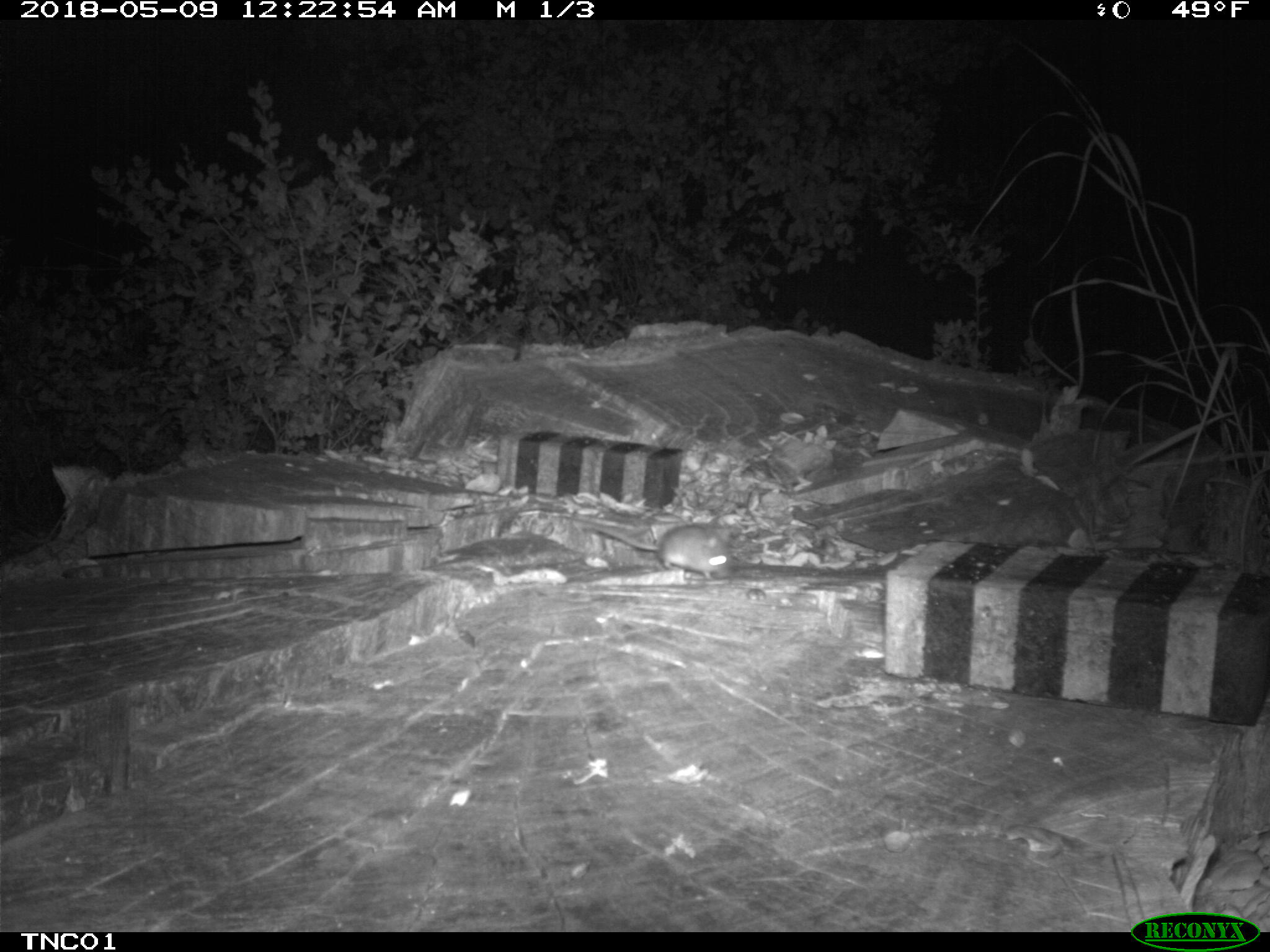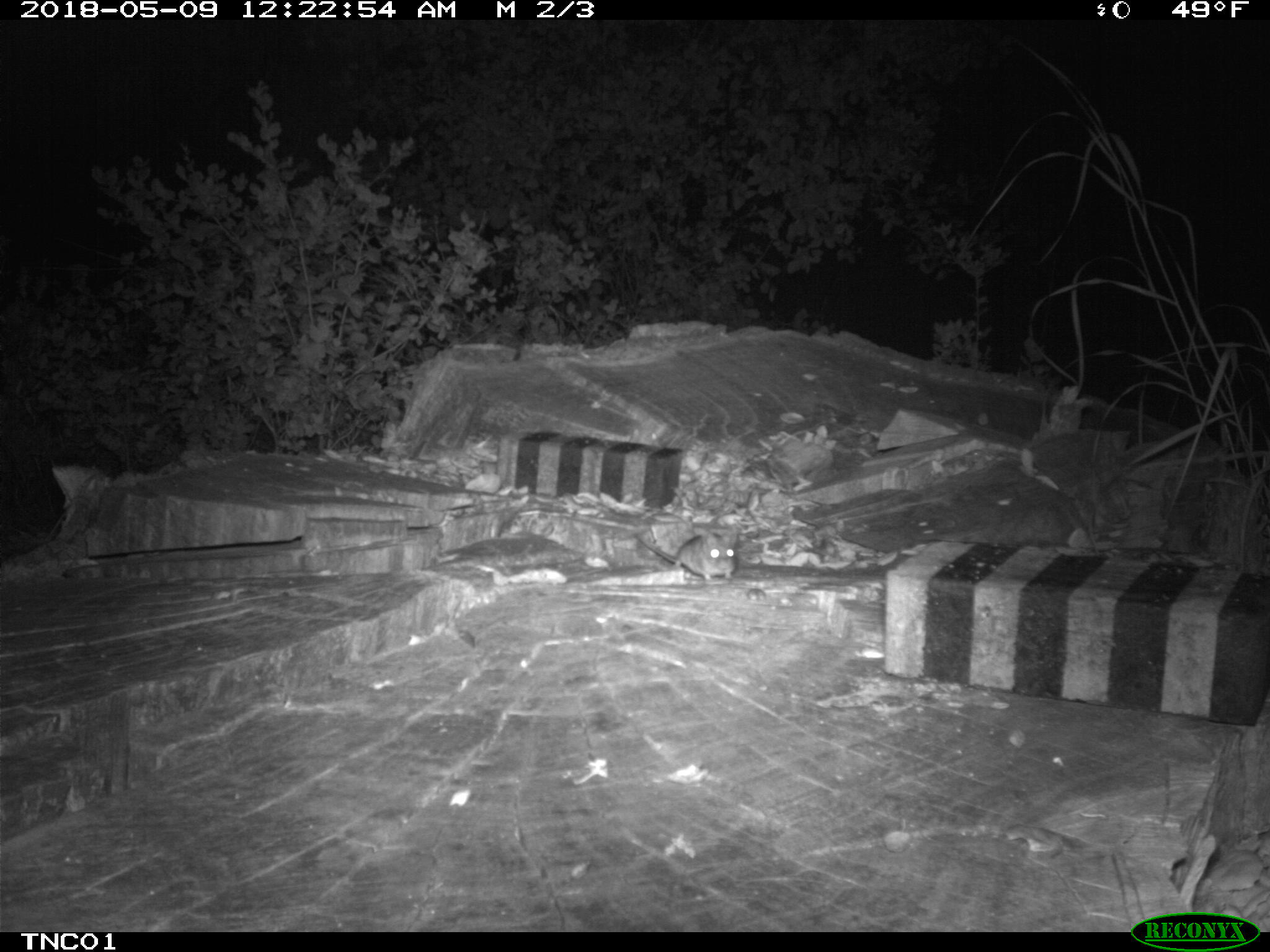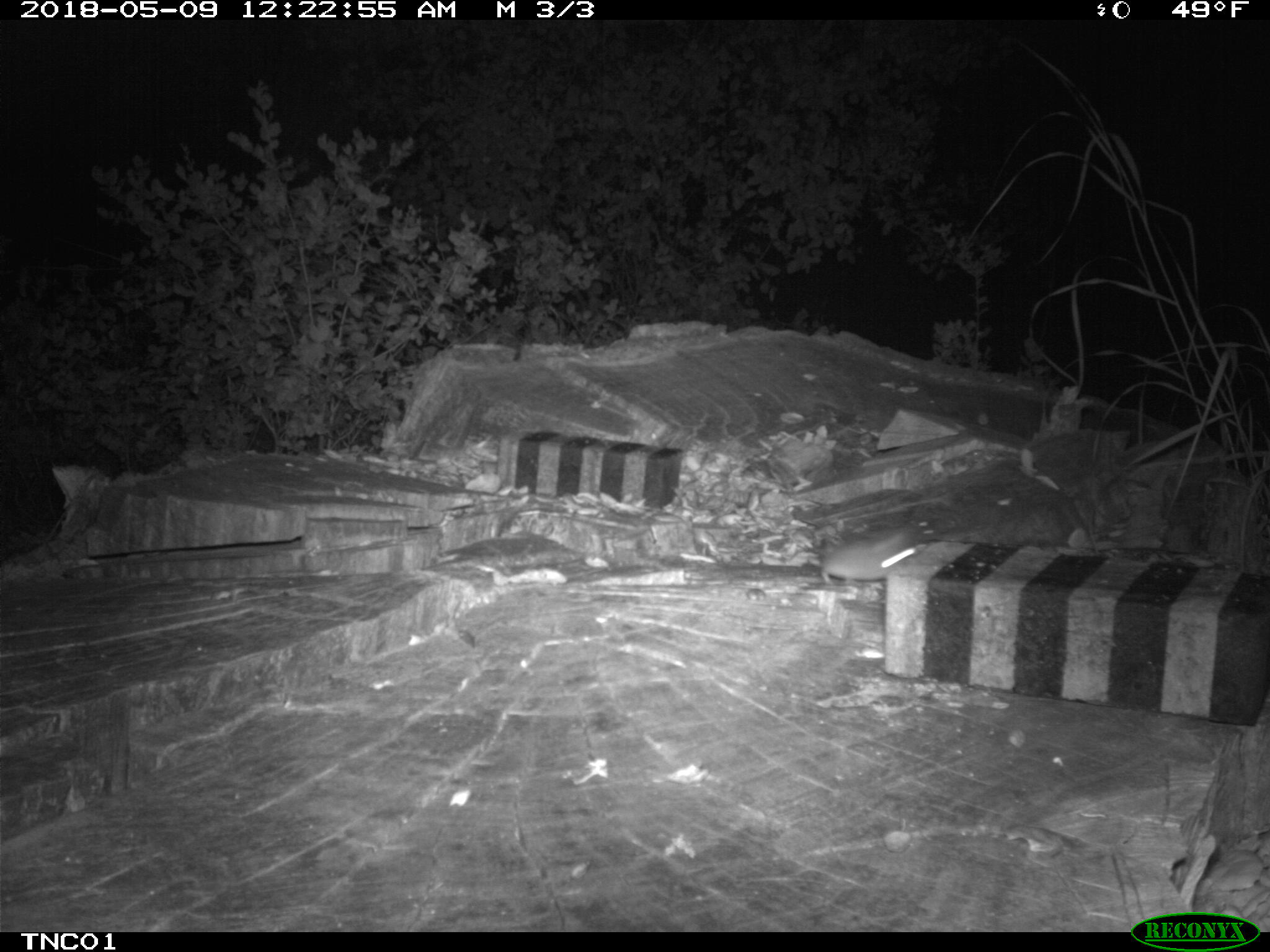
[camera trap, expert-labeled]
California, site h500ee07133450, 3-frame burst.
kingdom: Animalia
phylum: Chordata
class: Mammalia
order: Rodentia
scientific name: Rodentia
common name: rodent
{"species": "rodent (Rodentia)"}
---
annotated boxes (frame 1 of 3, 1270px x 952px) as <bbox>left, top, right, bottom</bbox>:
rodent: <bbox>570, 521, 734, 581</bbox>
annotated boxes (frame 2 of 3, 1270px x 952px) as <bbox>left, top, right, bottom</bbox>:
rodent: <bbox>633, 531, 735, 584</bbox>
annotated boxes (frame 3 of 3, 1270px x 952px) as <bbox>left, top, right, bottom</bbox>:
rodent: <bbox>783, 529, 926, 588</bbox>